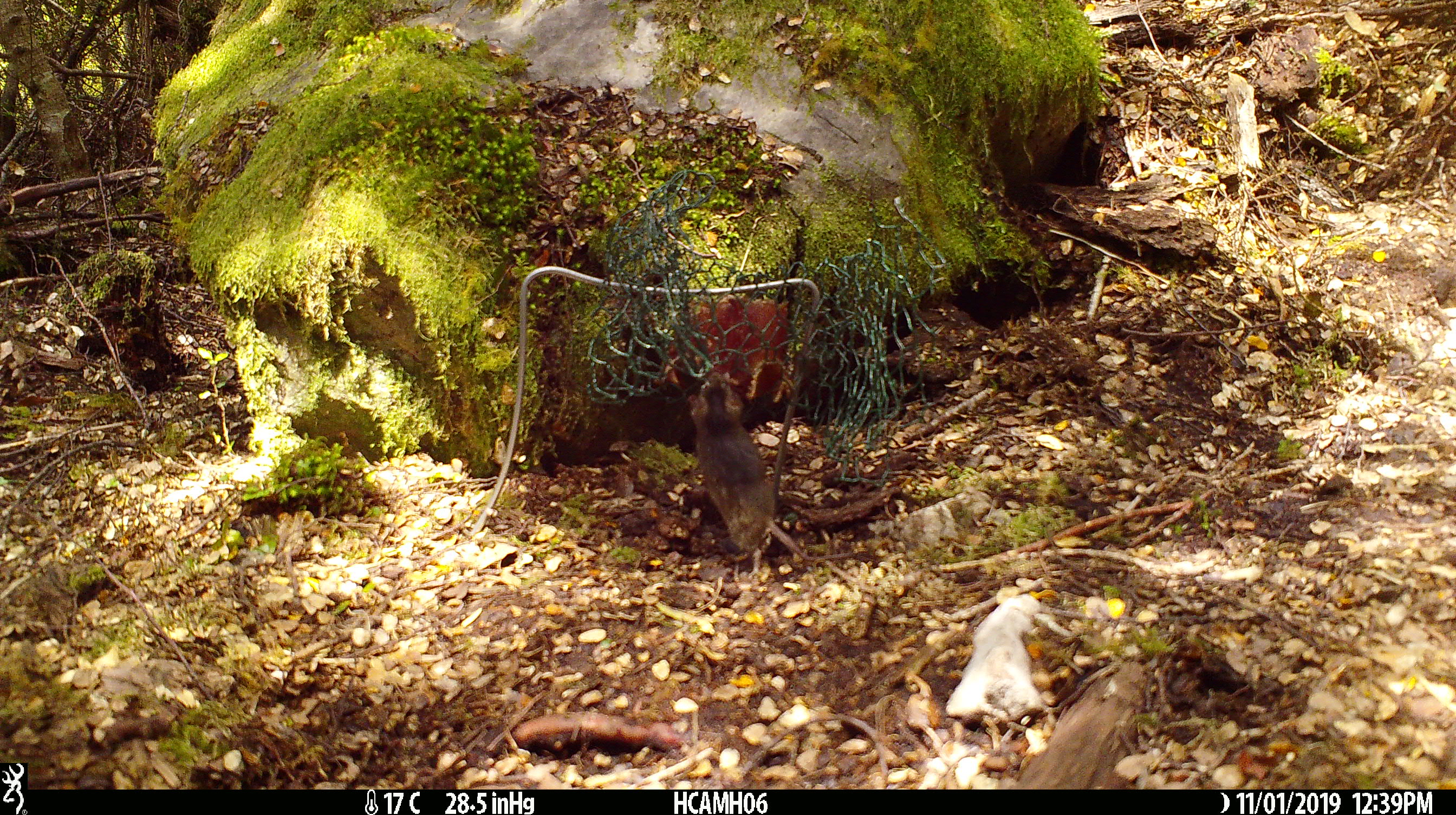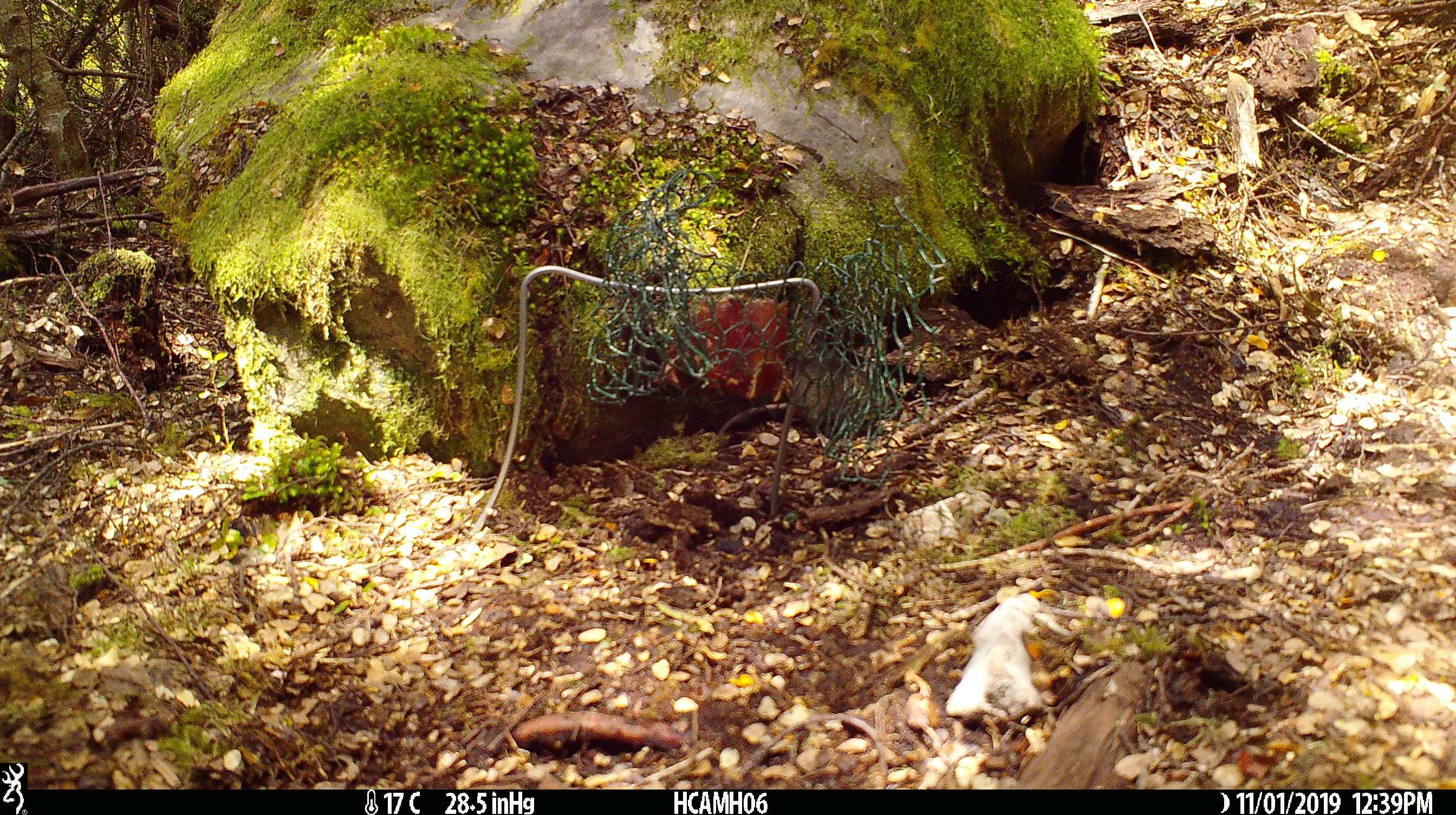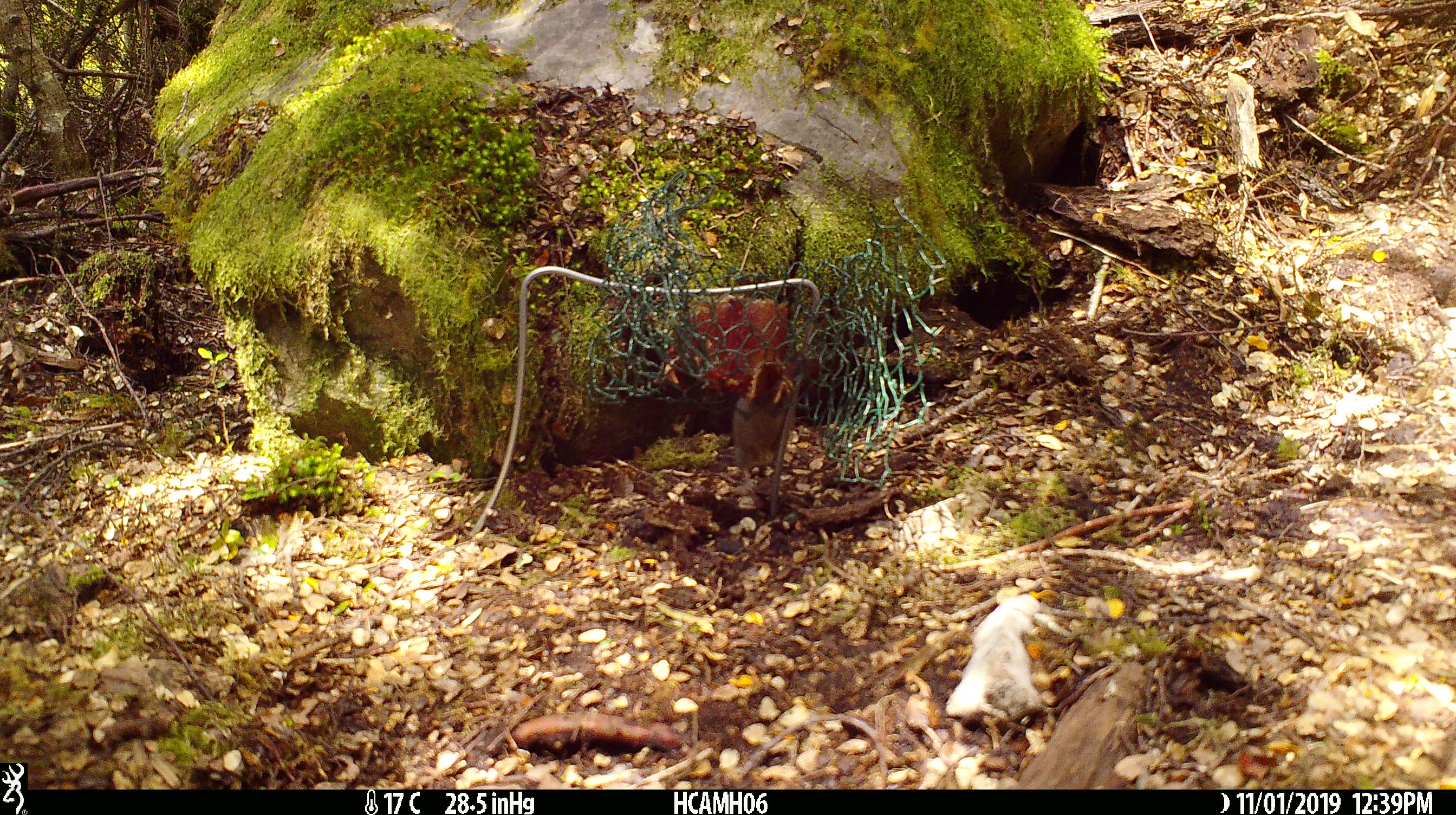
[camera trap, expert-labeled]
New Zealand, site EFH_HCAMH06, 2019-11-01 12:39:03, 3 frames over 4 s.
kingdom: Animalia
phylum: Chordata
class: Mammalia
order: Rodentia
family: Muridae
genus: Mus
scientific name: Mus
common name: mouse